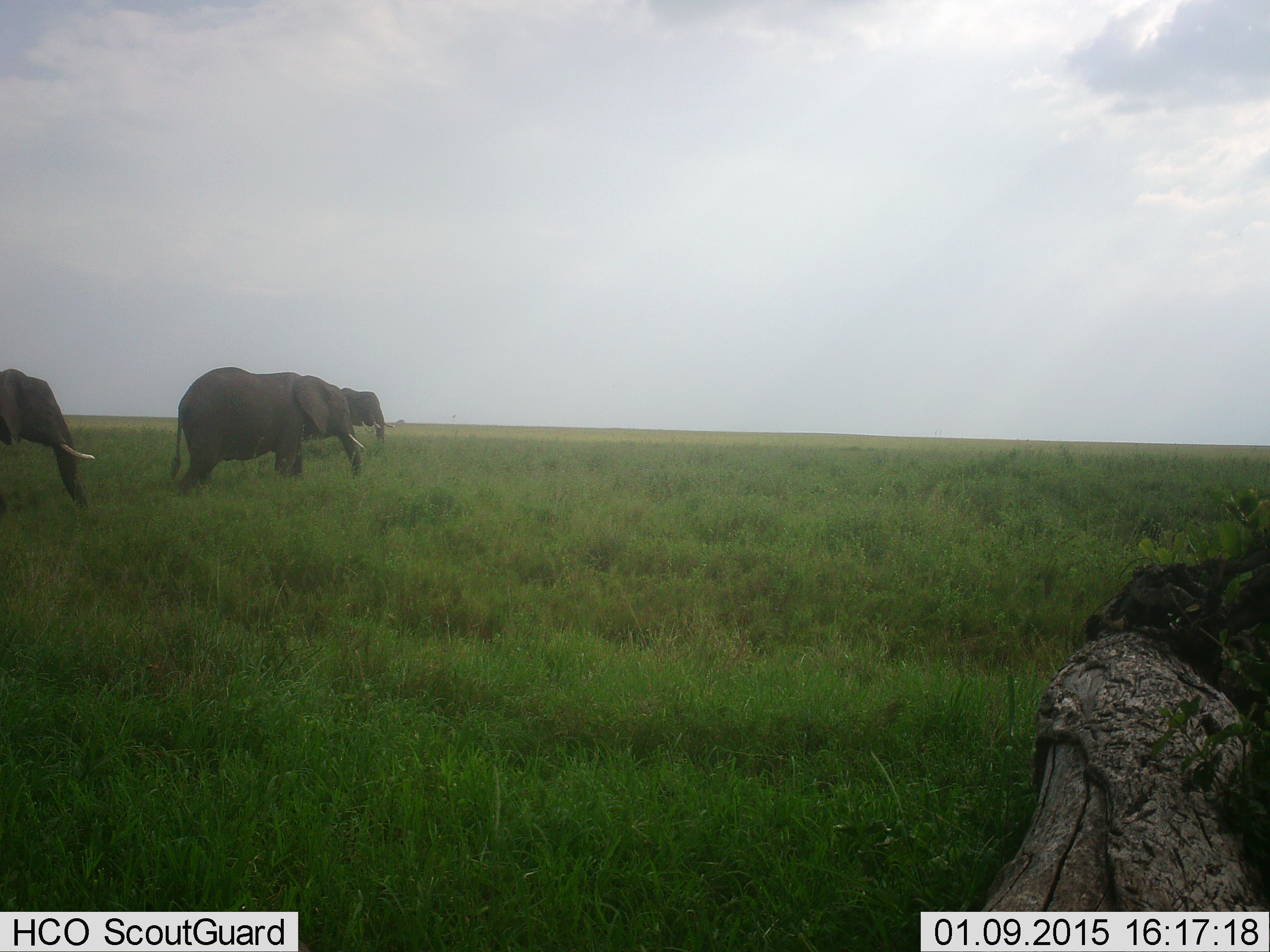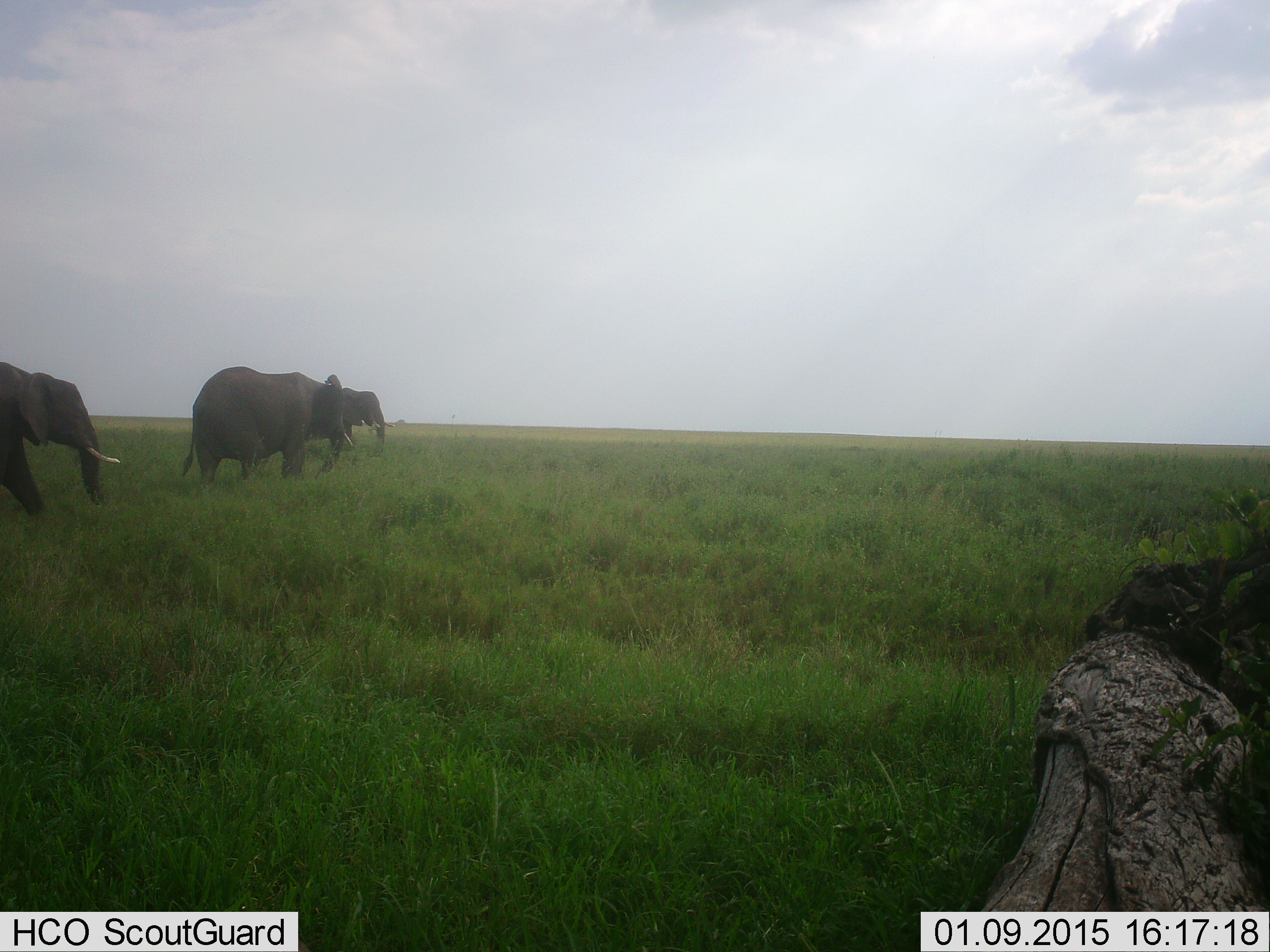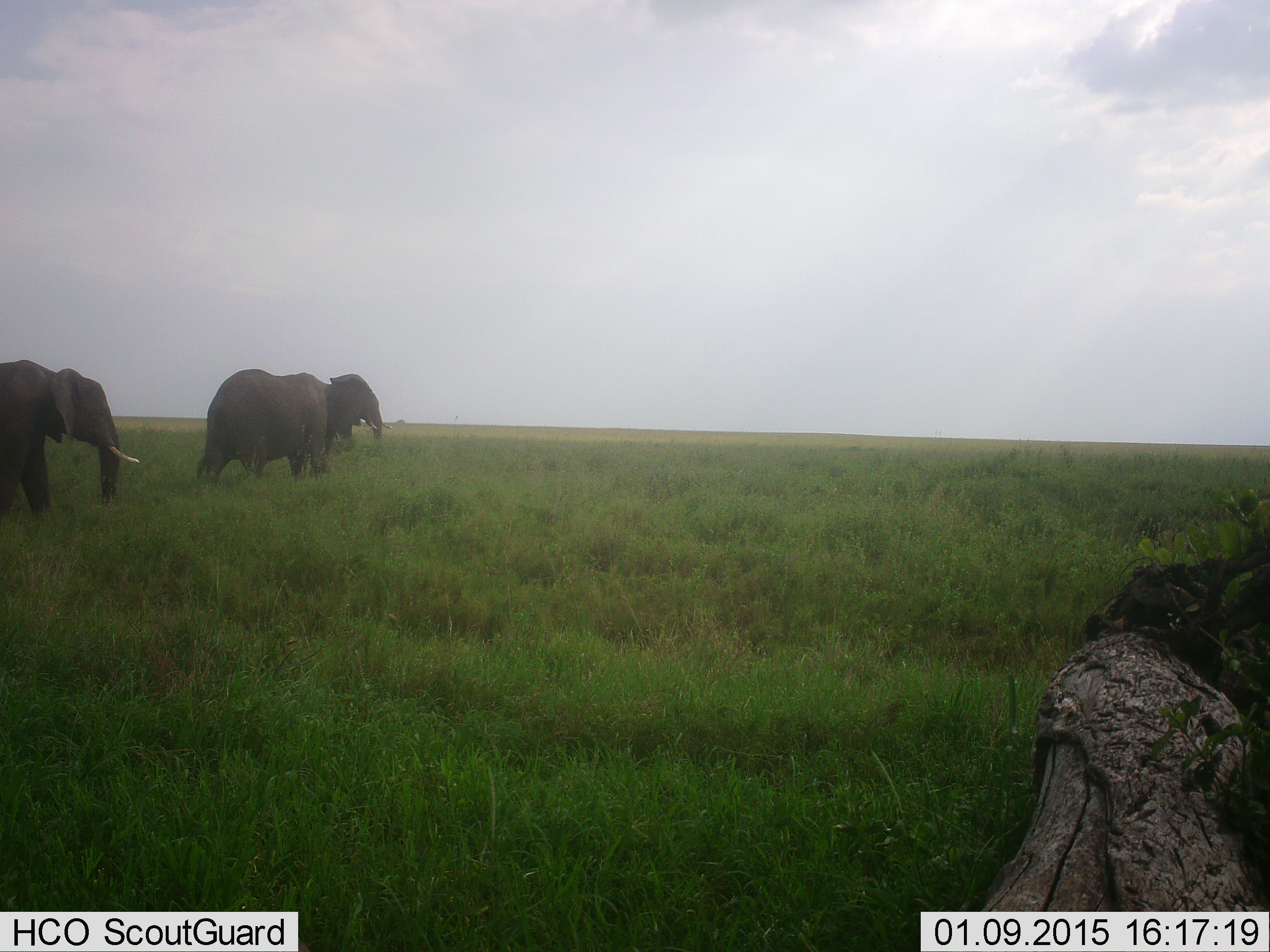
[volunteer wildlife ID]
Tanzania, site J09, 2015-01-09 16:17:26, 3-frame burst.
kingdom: Animalia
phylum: Chordata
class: Mammalia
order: Proboscidea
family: Elephantidae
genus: Loxodonta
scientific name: Loxodonta africana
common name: african bush elephant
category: elephant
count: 3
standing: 20%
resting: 0%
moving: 100%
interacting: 0%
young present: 0%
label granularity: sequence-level